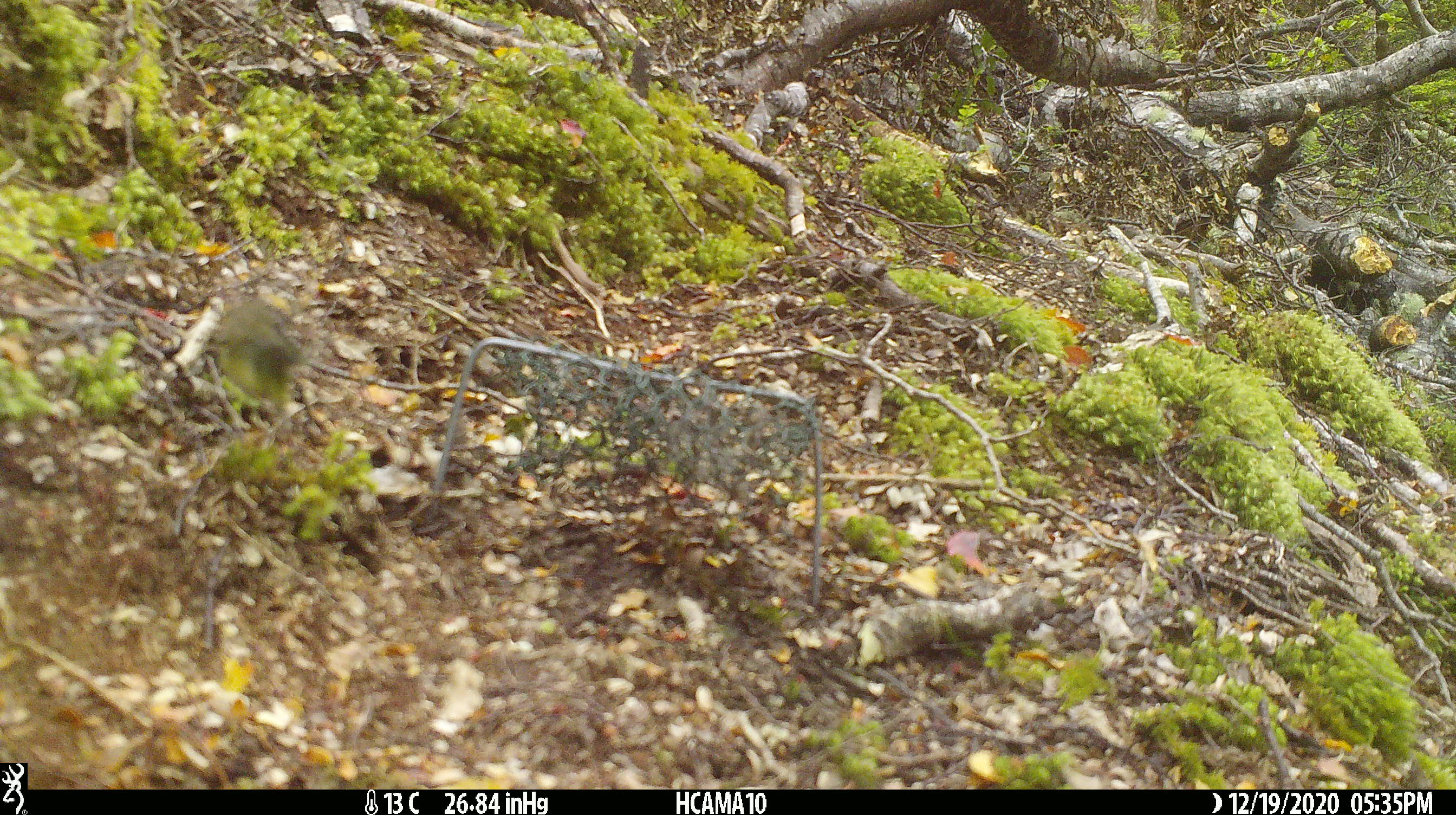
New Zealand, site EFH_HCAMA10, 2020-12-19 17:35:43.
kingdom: Animalia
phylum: Chordata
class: Aves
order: Passeriformes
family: Acanthisittidae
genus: Acanthisitta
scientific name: Acanthisitta chloris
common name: rifleman